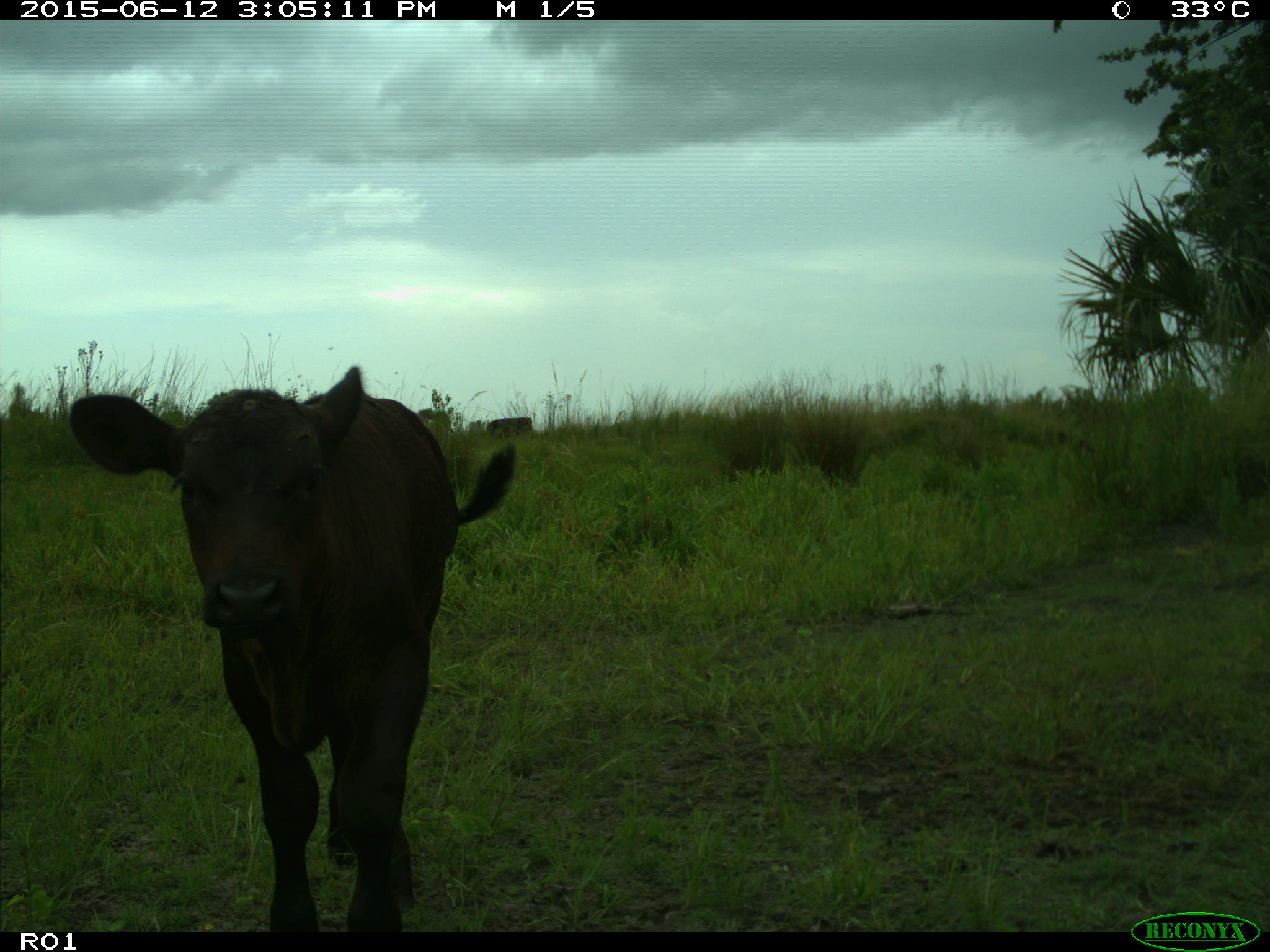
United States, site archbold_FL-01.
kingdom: Animalia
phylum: Chordata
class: Mammalia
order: Artiodactyla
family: Bovidae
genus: Bos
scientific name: Bos taurus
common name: domestic cow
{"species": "Bos taurus (domestic cow)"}